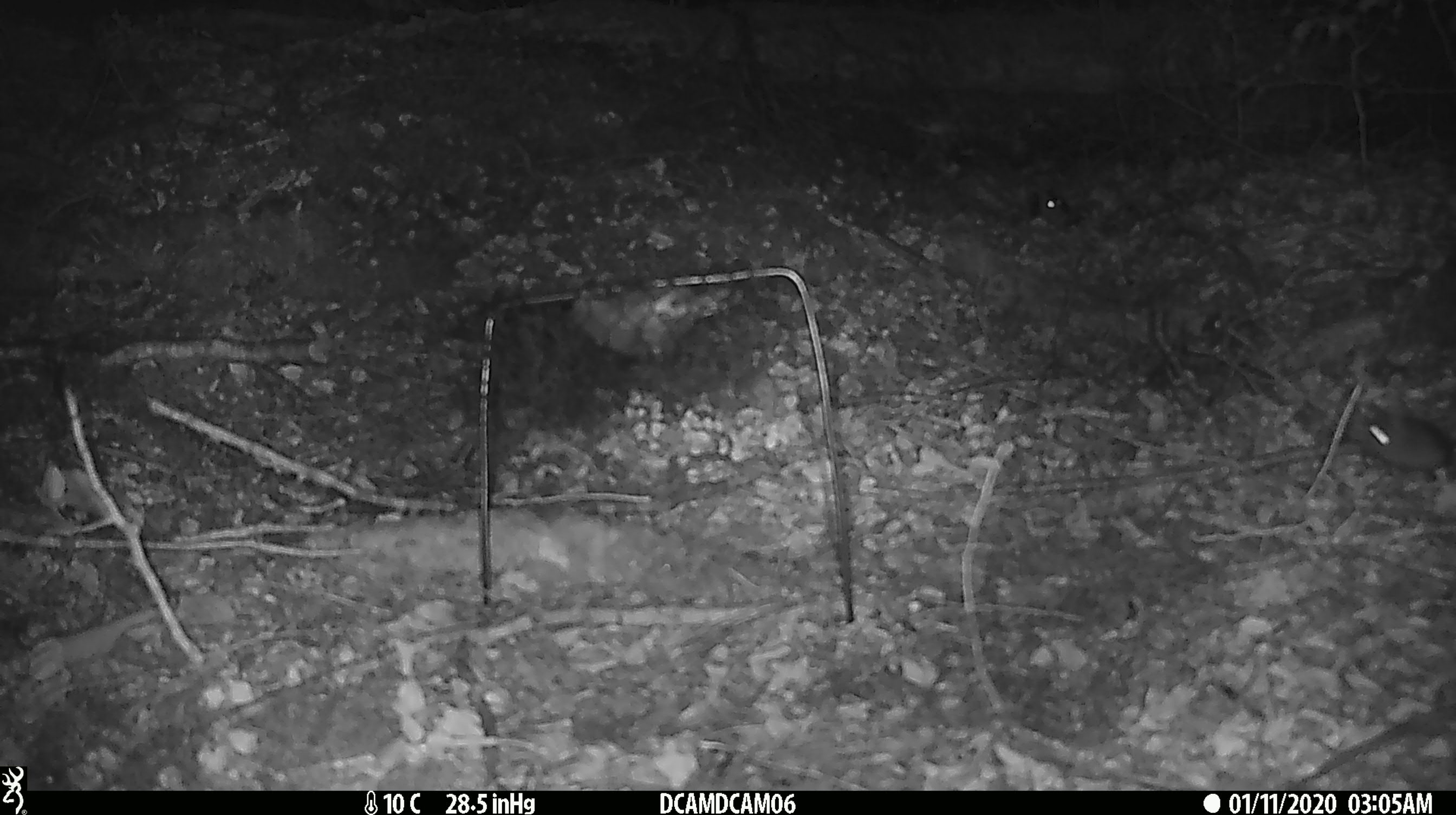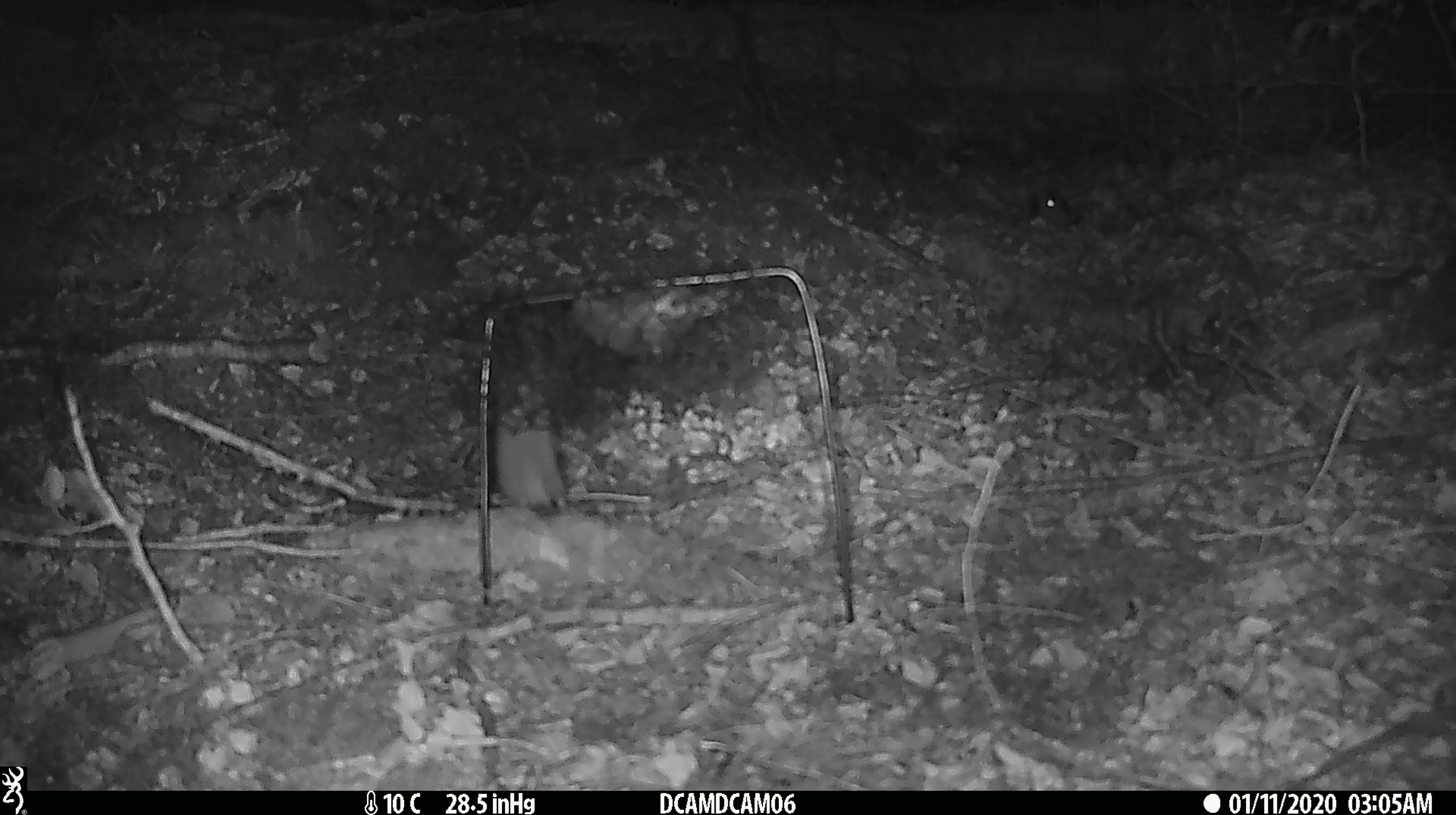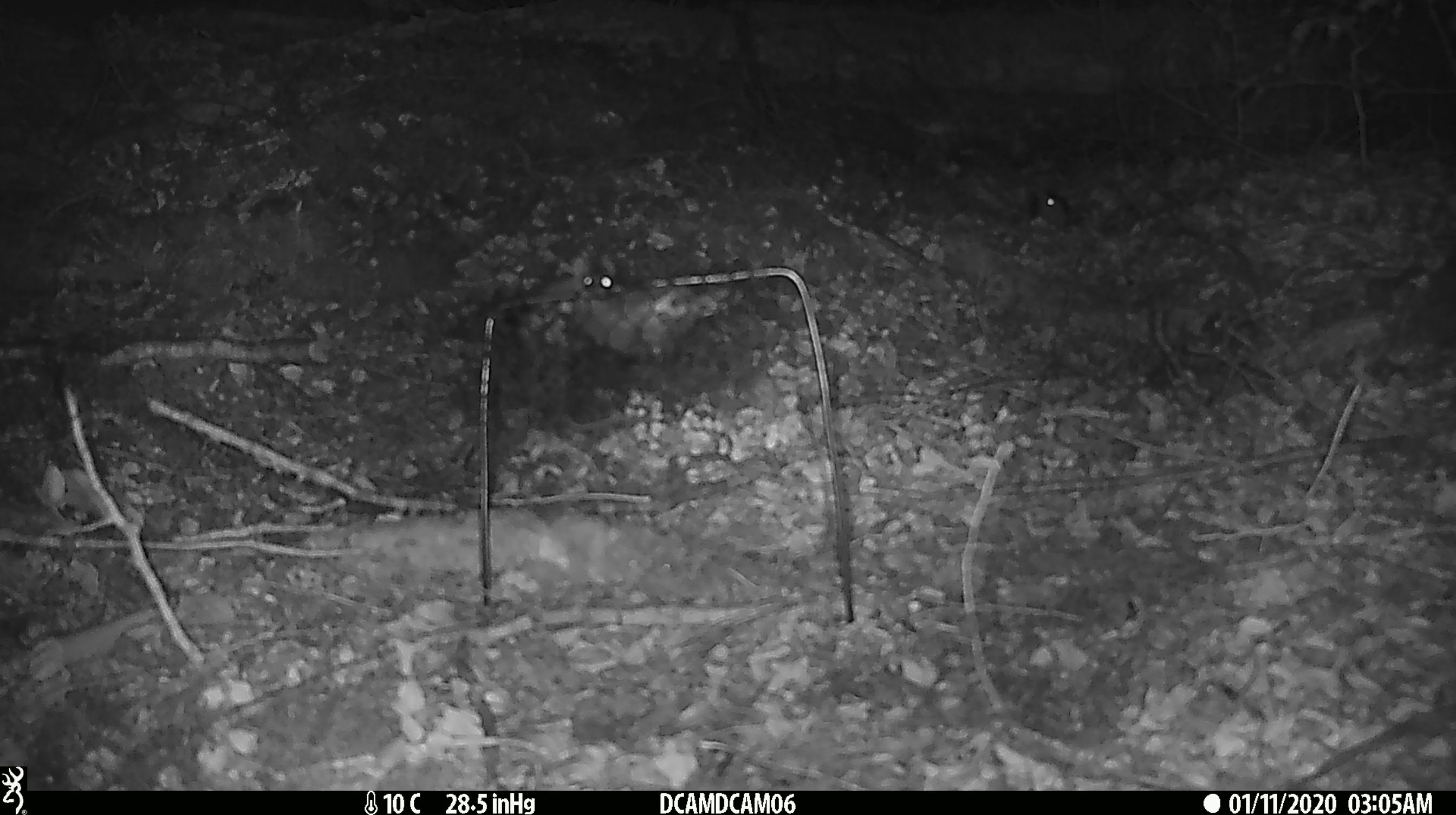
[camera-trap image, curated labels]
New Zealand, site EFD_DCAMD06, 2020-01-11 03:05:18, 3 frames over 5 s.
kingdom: Animalia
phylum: Chordata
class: Mammalia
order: Rodentia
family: Muridae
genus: Mus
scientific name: Mus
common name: mouse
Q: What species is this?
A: Mouse (Mus).